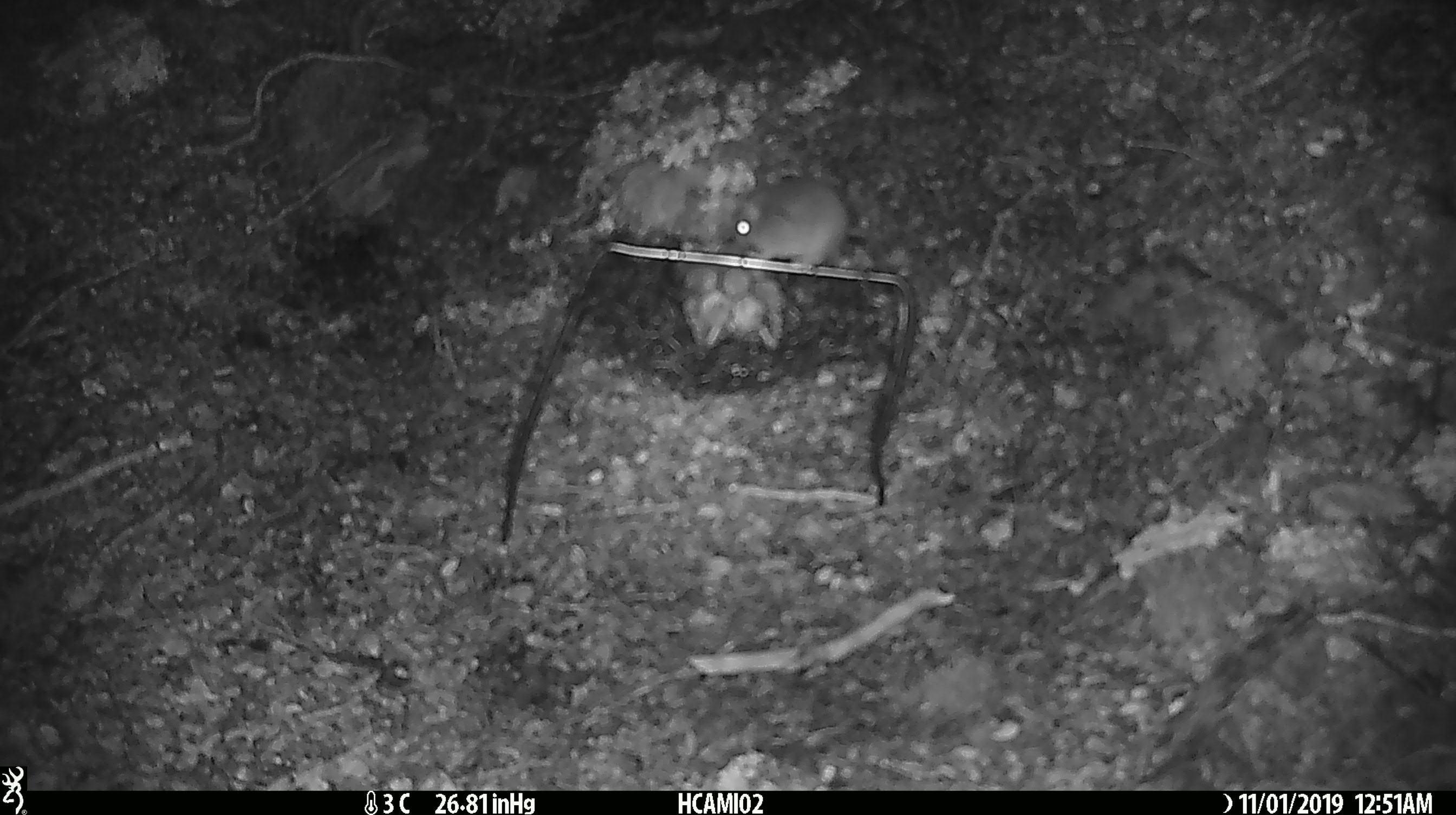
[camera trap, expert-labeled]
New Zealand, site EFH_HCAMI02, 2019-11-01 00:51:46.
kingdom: Animalia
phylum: Chordata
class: Mammalia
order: Rodentia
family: Muridae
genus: Mus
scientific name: Mus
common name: mouse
Mouse (Mus).